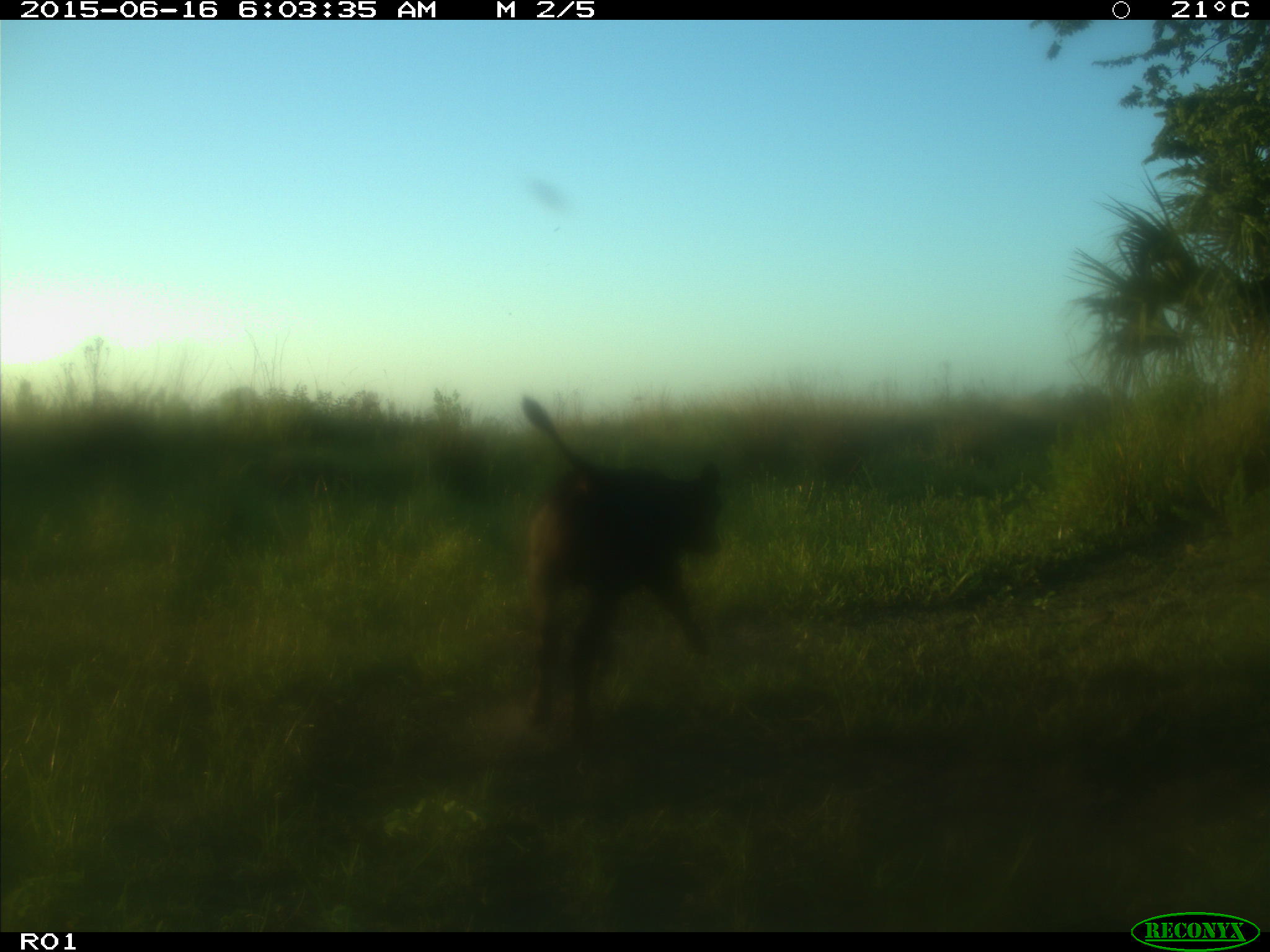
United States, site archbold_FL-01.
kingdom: Animalia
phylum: Chordata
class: Mammalia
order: Artiodactyla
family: Bovidae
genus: Bos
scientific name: Bos taurus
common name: domestic cow